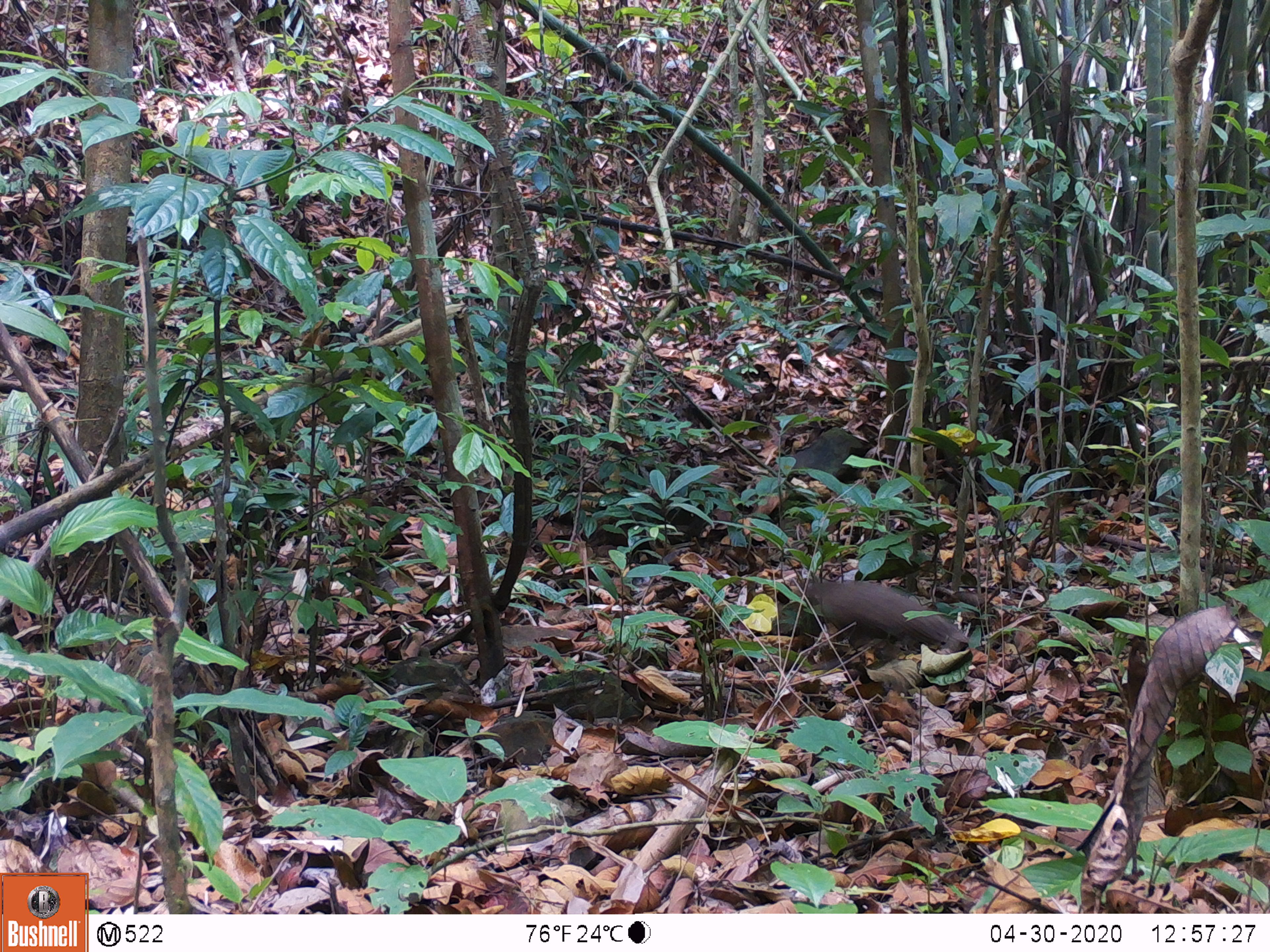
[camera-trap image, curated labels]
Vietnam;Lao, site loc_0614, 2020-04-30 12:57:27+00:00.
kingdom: Animalia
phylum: Chordata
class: Aves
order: Galliformes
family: Phasianidae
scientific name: Phasianidae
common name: pheasant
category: unidentified pheasant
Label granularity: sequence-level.